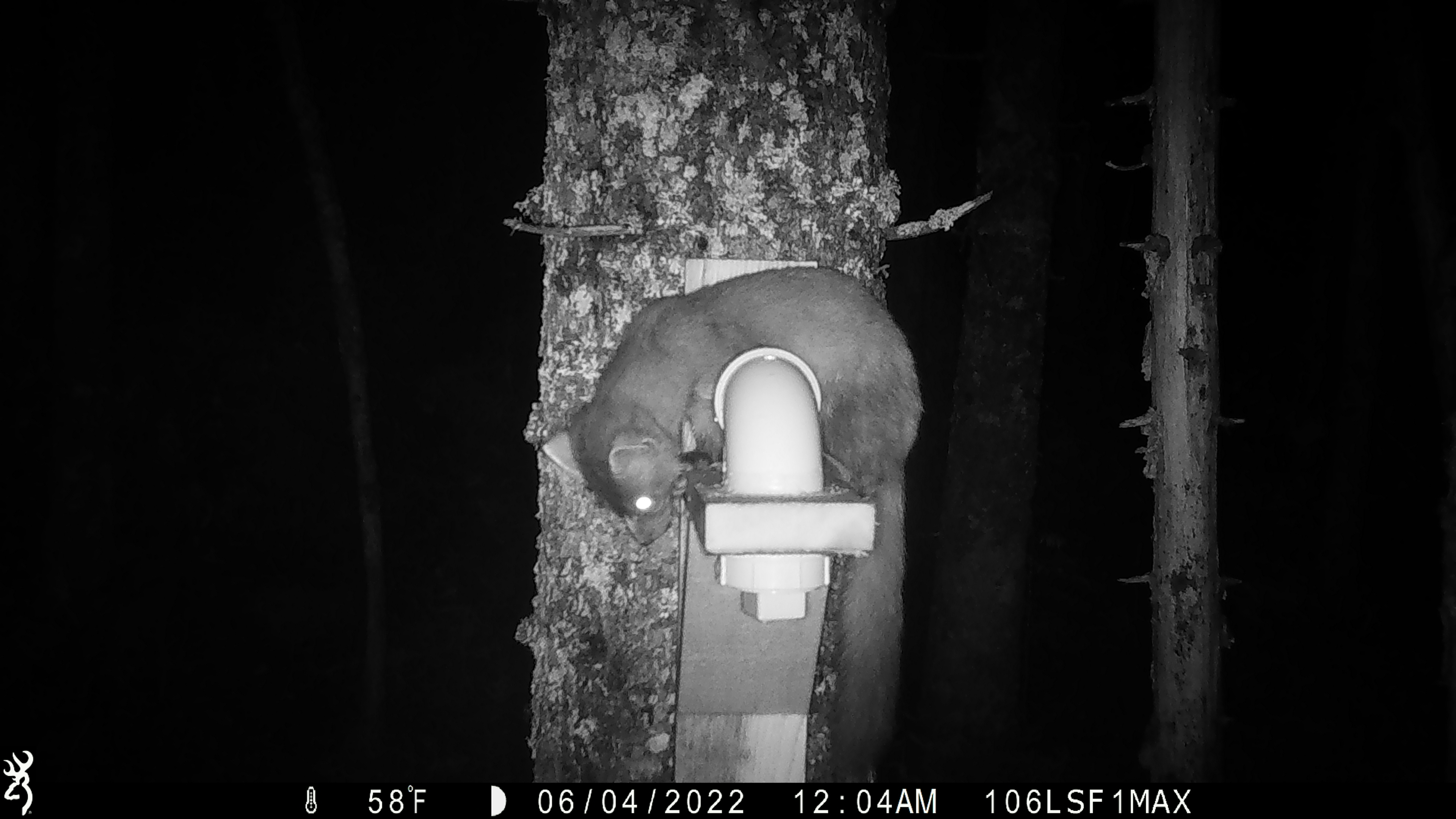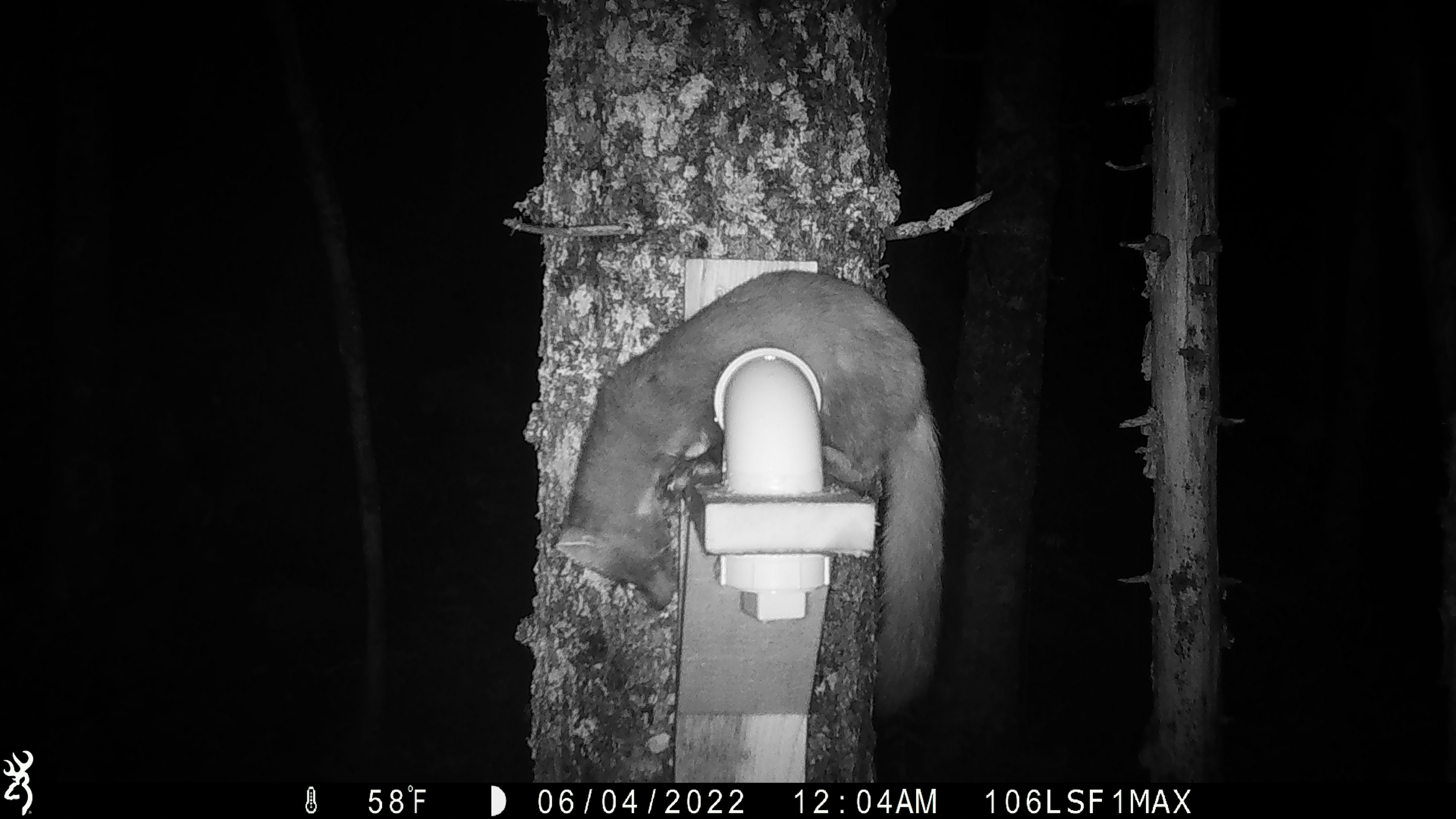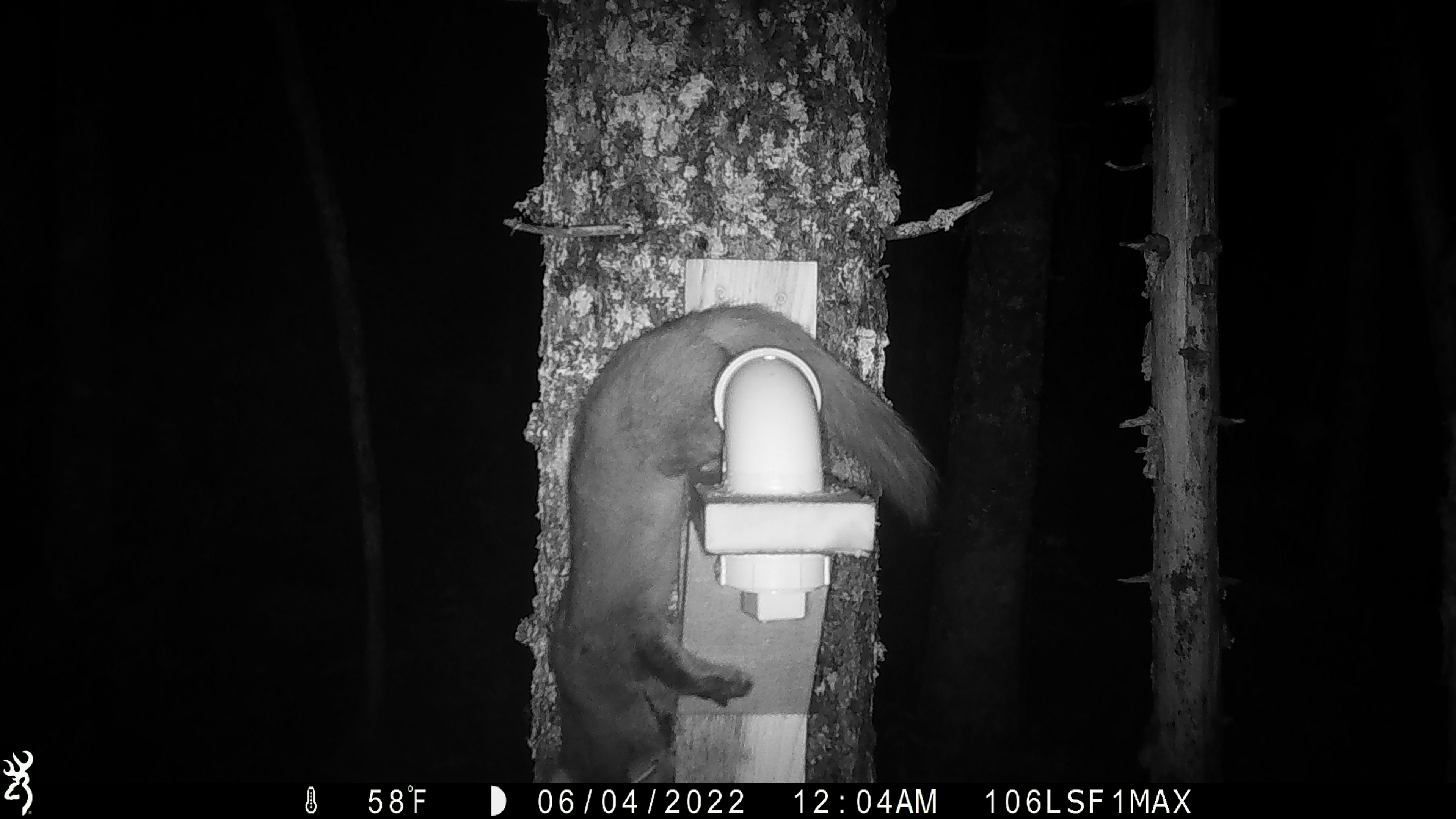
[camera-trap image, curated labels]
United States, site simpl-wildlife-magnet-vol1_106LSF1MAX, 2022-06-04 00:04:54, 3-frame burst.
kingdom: Animalia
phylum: Chordata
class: Mammalia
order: Carnivora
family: Mustelidae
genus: Martes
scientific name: Martes americana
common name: american marten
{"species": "american marten (Martes americana)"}